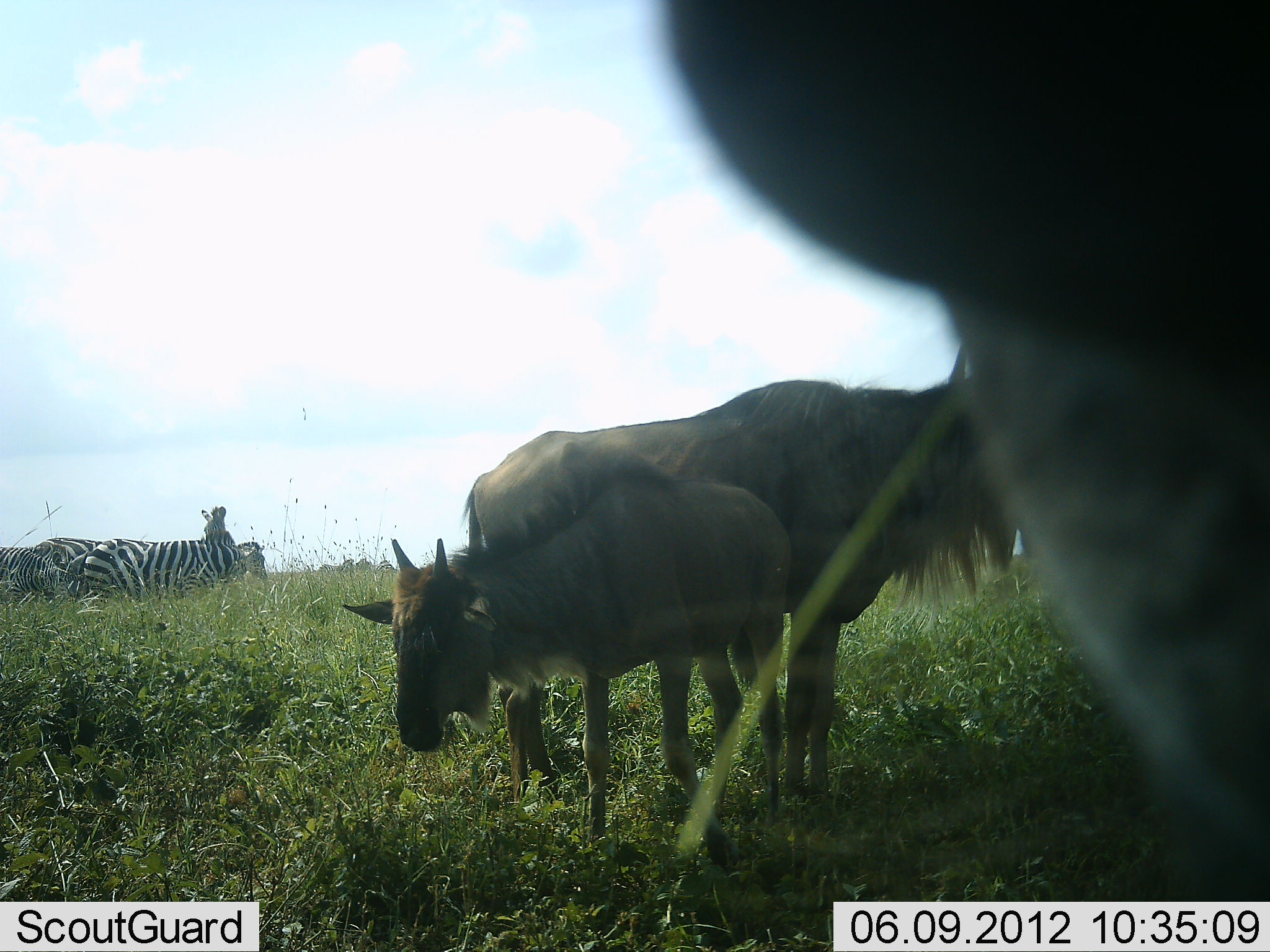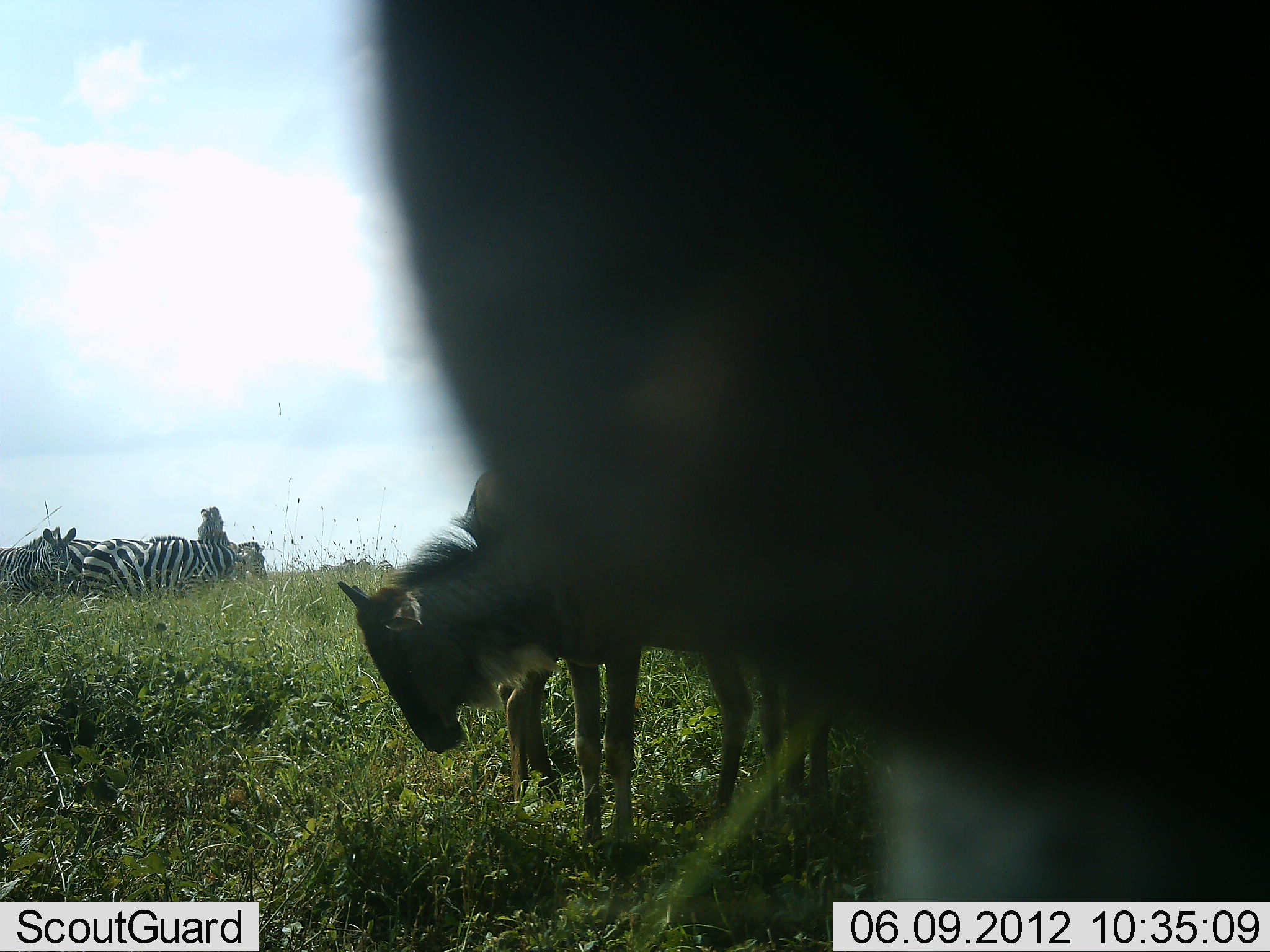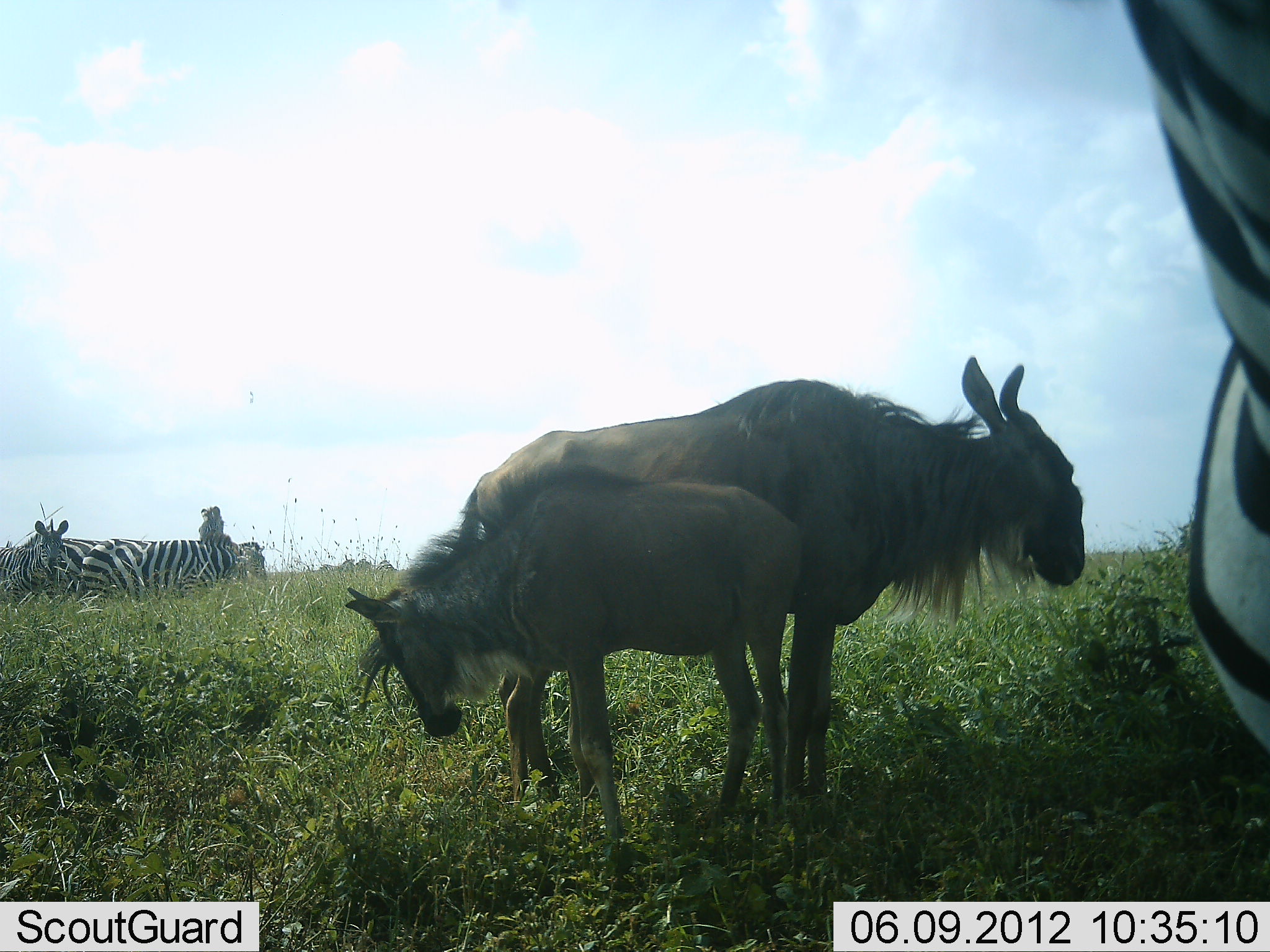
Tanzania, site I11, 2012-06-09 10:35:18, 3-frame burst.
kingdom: Animalia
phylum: Chordata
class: Mammalia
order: Artiodactyla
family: Bovidae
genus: Connochaetes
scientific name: Connochaetes taurinus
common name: blue wildebeest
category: wildebeest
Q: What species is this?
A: Wildebeest (blue wildebeest) (Connochaetes taurinus).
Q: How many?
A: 2.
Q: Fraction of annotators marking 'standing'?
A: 100%.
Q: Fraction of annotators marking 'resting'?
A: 0%.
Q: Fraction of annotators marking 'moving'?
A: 0%.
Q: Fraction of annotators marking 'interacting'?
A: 10%.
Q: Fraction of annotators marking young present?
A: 80%.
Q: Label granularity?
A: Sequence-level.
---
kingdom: Animalia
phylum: Chordata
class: Mammalia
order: Perissodactyla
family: Equidae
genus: Equus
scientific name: Equus quagga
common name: plains zebra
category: zebra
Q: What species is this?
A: Zebra (plains zebra) (Equus quagga).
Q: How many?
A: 5.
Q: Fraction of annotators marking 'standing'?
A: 82%.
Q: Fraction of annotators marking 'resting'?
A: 0%.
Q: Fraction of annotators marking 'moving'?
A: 18%.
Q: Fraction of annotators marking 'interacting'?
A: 9%.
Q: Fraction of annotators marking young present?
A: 0%.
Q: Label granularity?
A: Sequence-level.